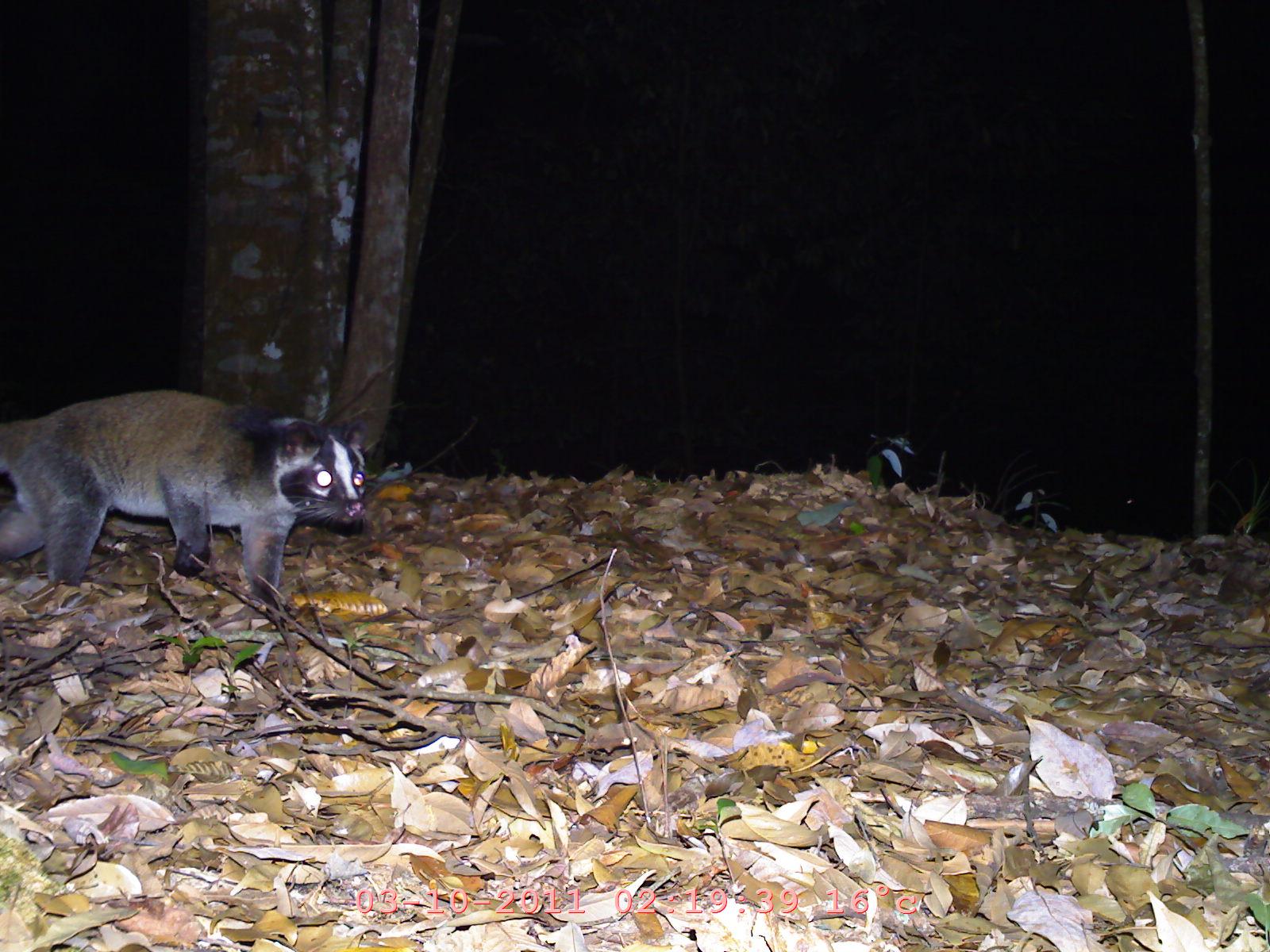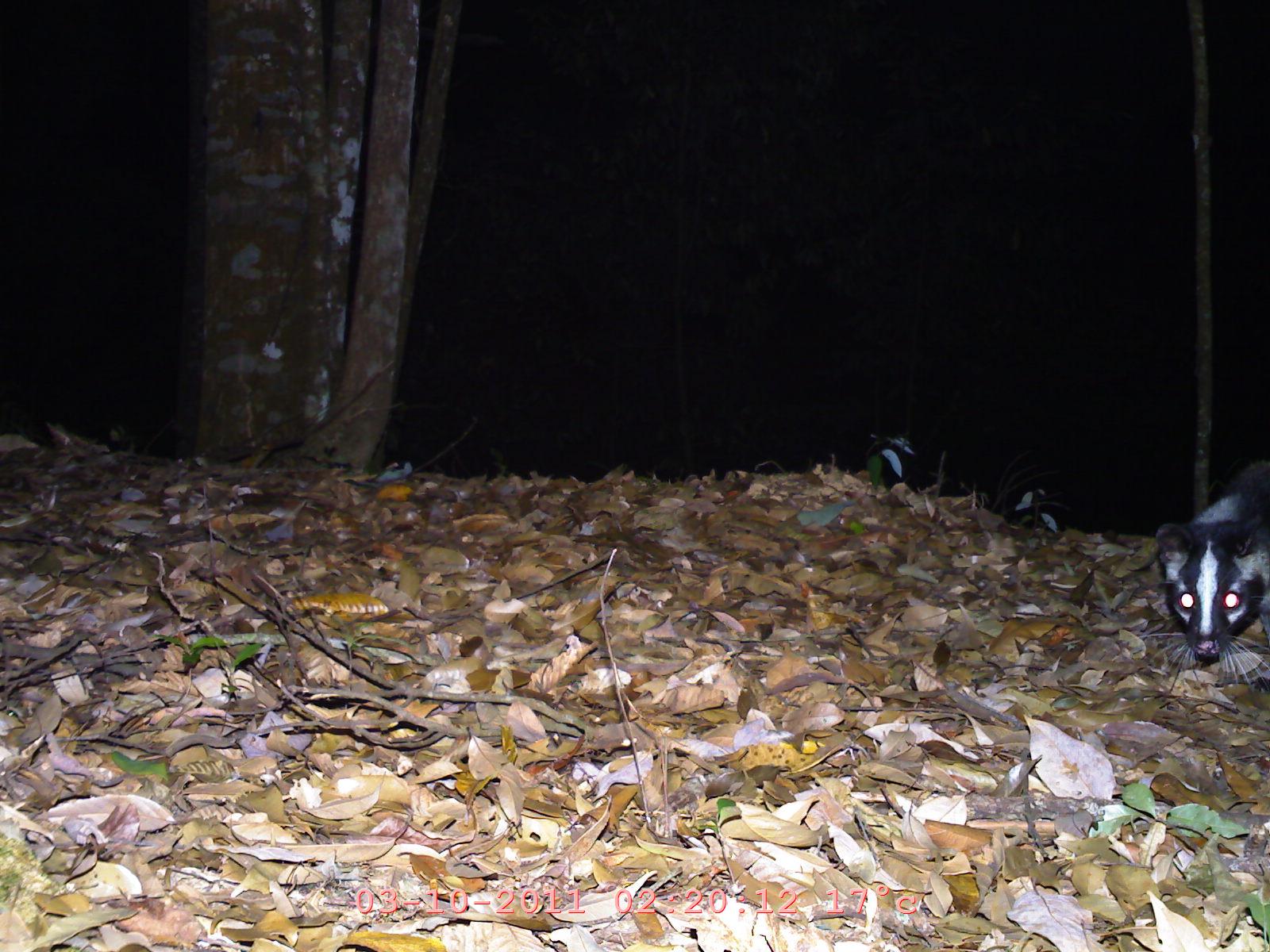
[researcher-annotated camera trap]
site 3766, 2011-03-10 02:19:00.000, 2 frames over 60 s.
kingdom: Animalia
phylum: Chordata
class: Mammalia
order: Carnivora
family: Viverridae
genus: Paradoxurus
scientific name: Paradoxurus hermaphroditus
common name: asian palm civet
Paradoxurus hermaphroditus (asian palm civet), count 1.